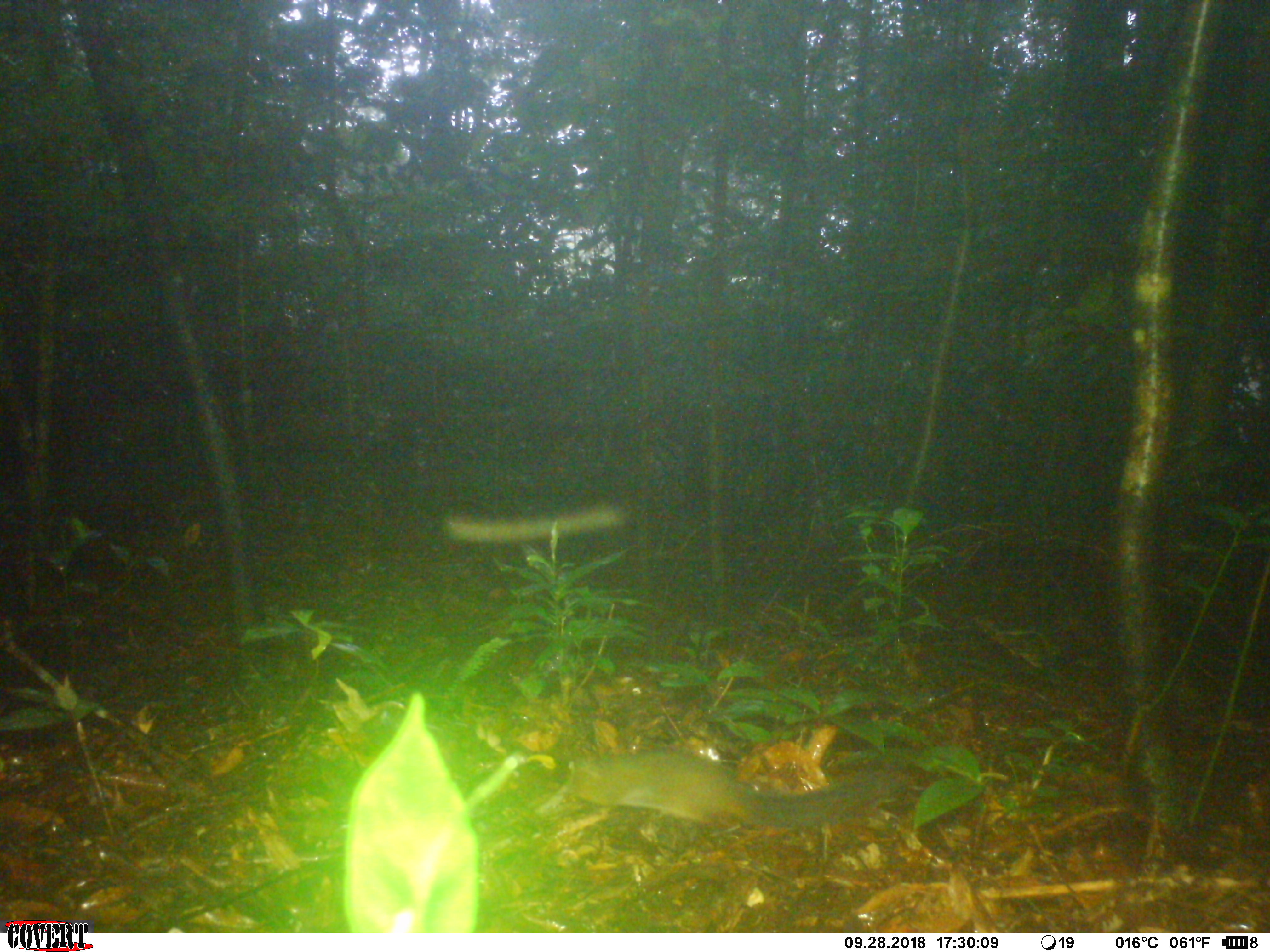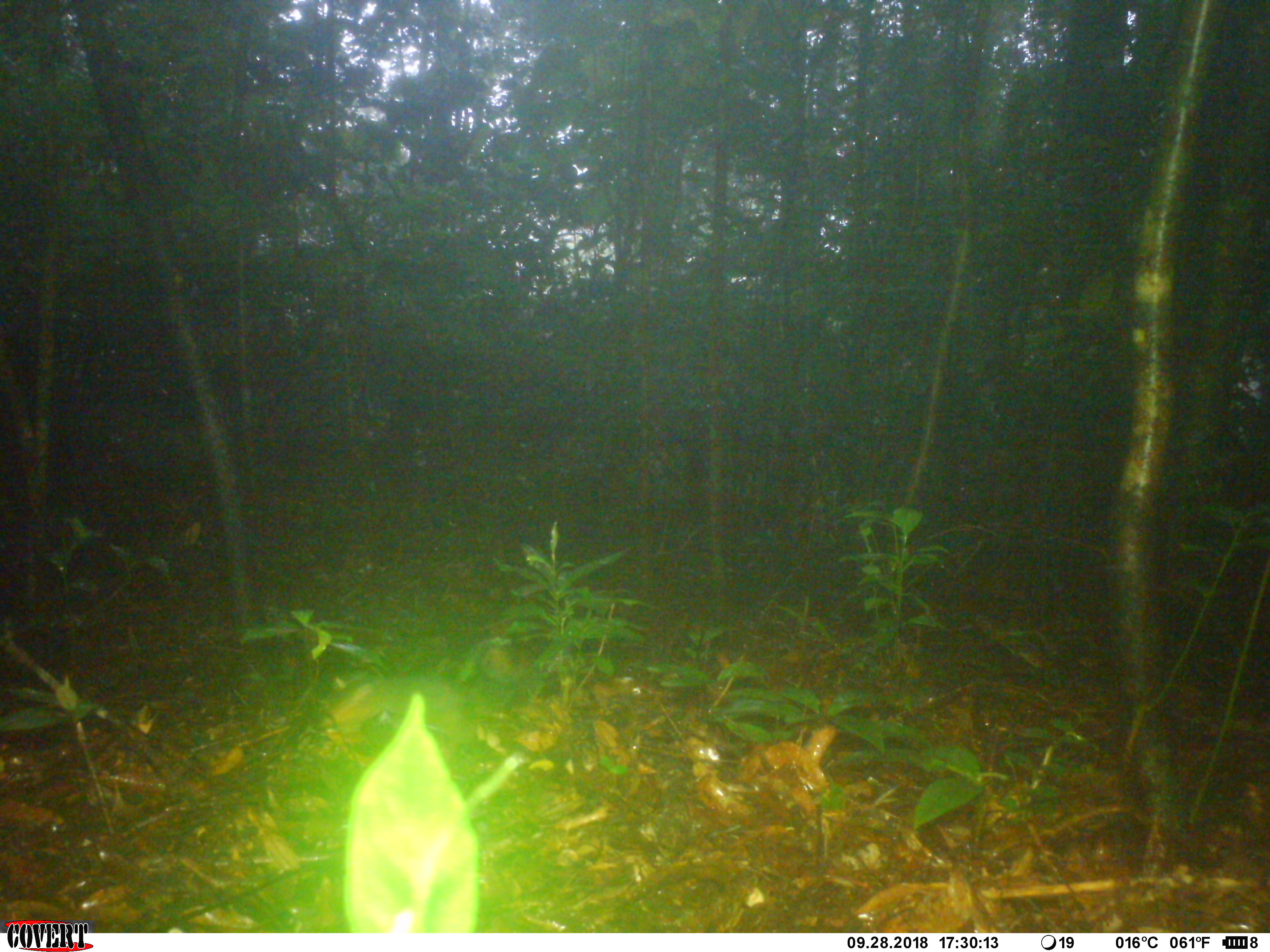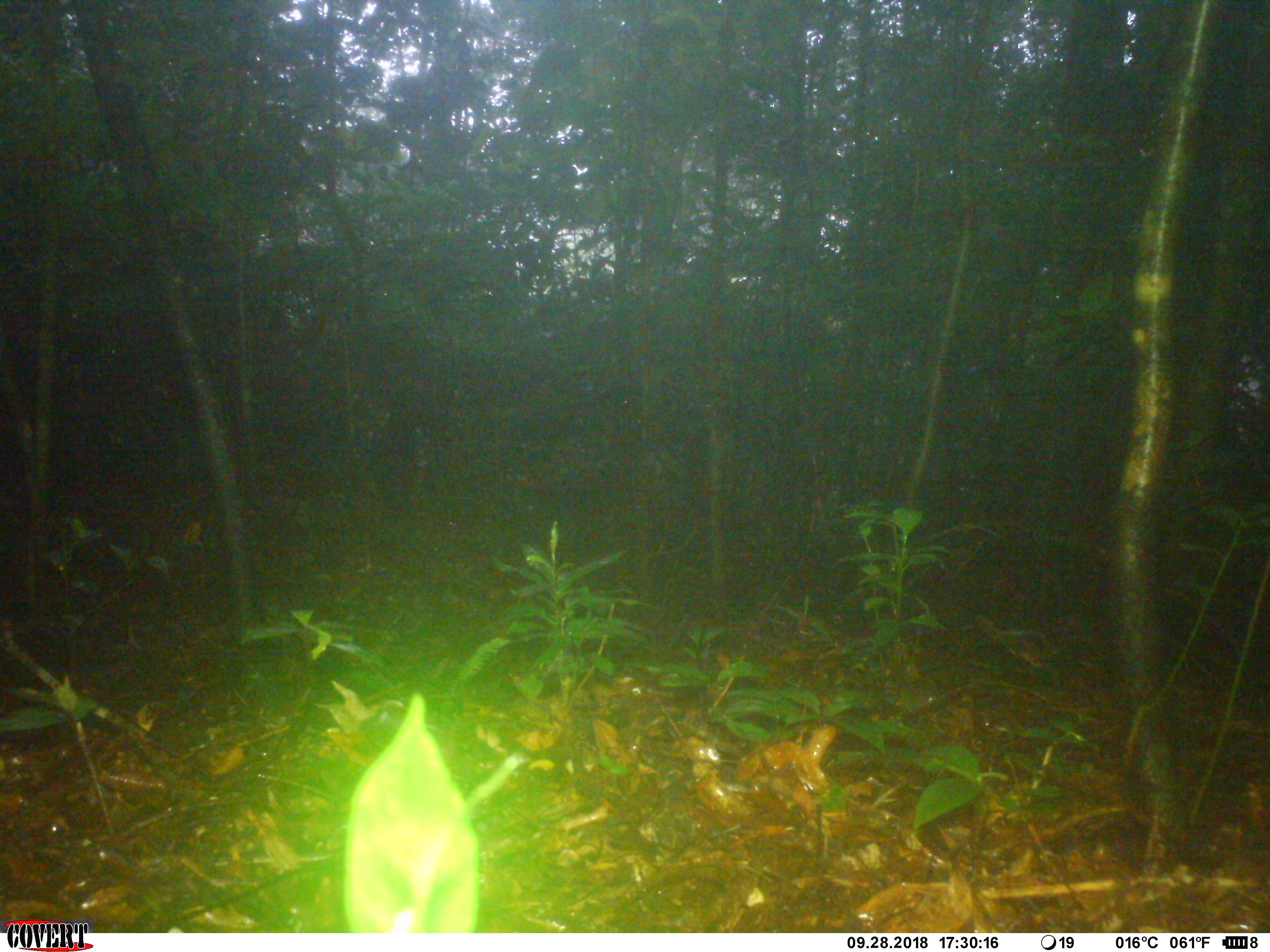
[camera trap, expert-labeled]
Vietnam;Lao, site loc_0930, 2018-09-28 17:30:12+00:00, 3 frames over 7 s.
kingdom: Animalia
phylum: Chordata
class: Mammalia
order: Rodentia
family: Sciuridae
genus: Dremomys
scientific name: Dremomys rufigenis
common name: red-cheeked squirrel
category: red cheeked squirrel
Red cheeked squirrel (red-cheeked squirrel) (Dremomys rufigenis). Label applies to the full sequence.